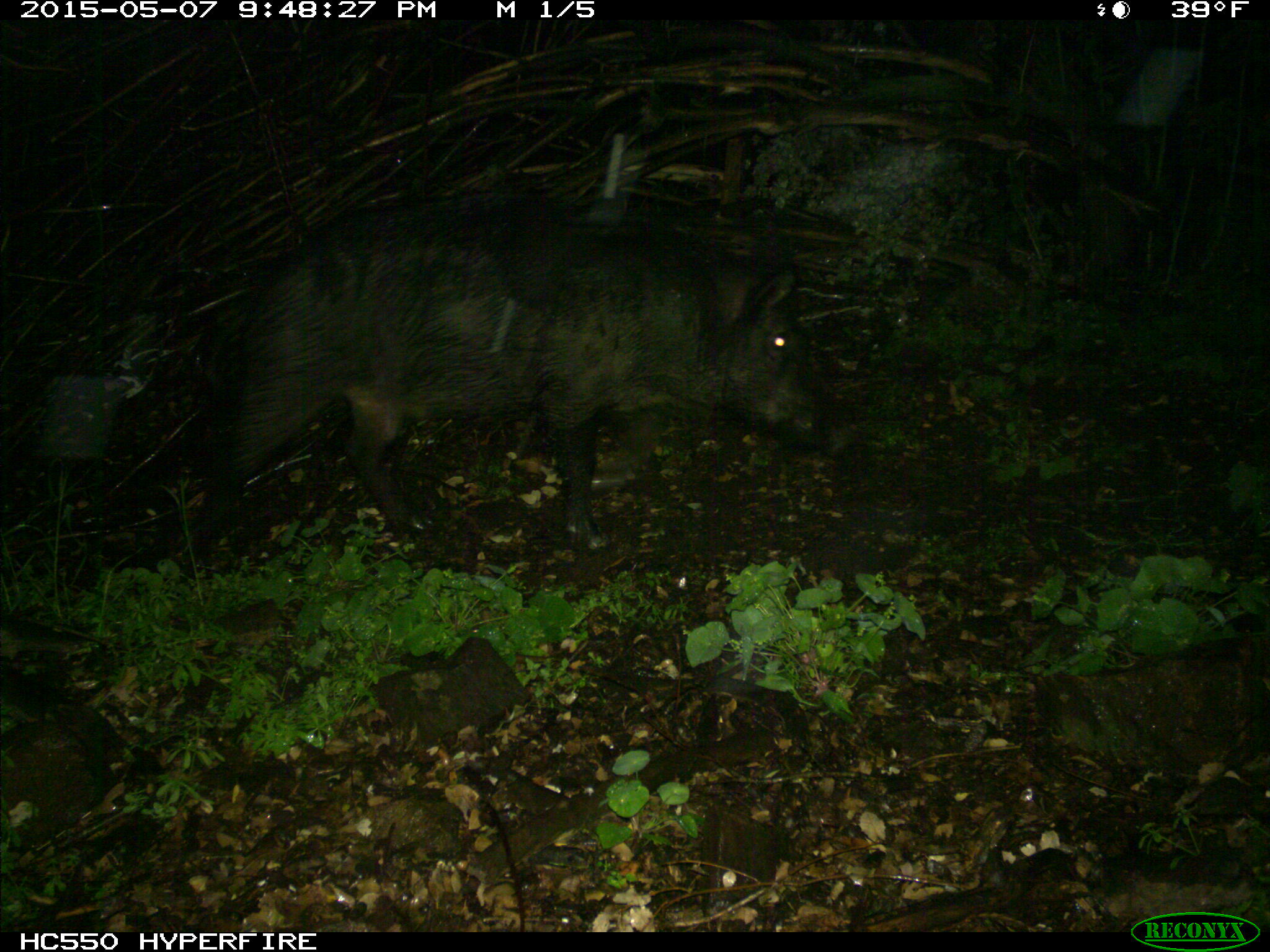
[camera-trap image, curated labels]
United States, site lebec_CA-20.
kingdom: Animalia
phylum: Chordata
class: Mammalia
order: Artiodactyla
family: Suidae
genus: Sus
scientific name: Sus scrofa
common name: wild boar